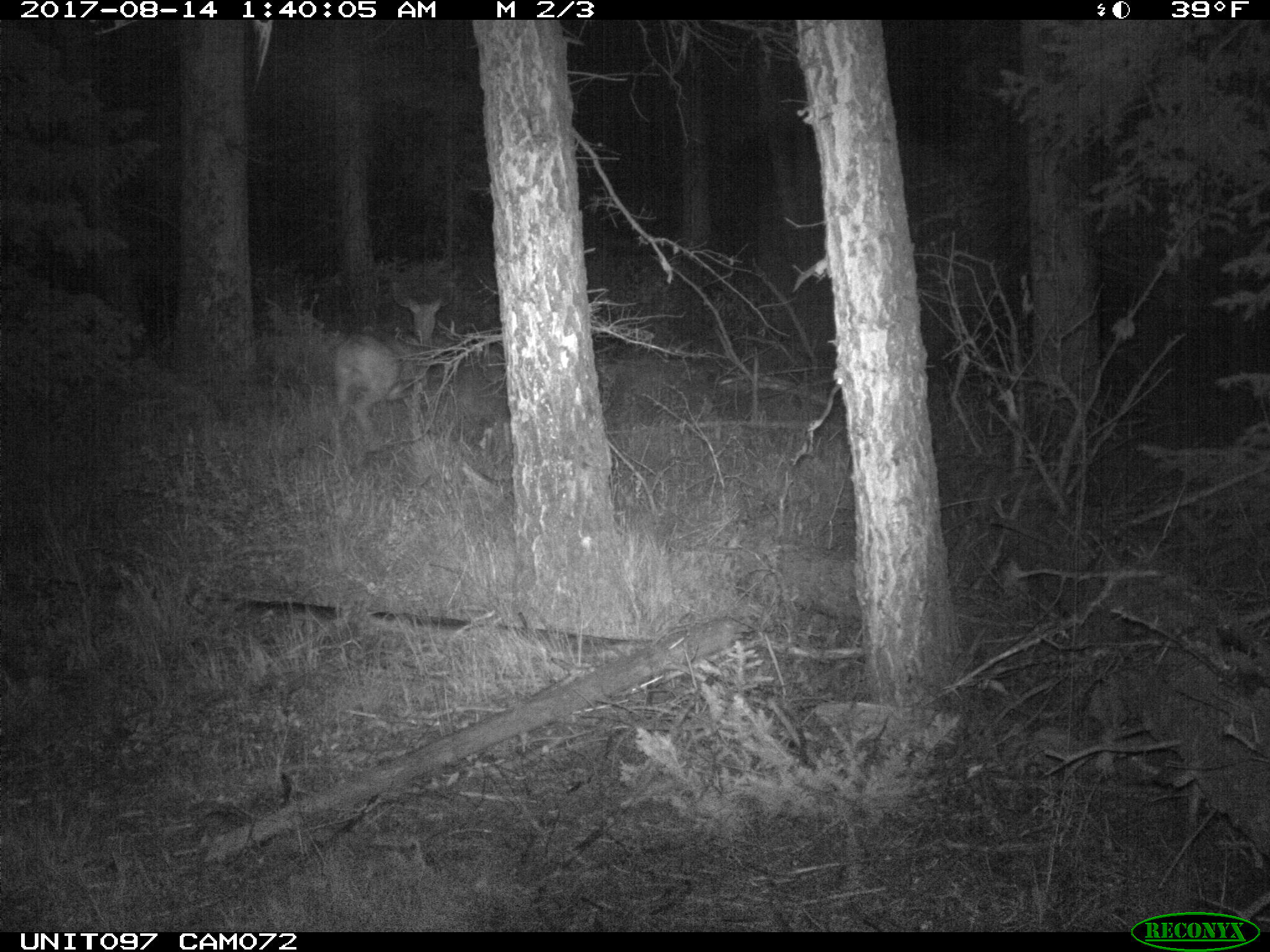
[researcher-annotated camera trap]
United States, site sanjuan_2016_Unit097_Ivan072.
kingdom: Animalia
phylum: Chordata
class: Mammalia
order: Artiodactyla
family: Cervidae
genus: Odocoileus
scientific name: Odocoileus hemionus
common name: mule deer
Odocoileus hemionus (mule deer).